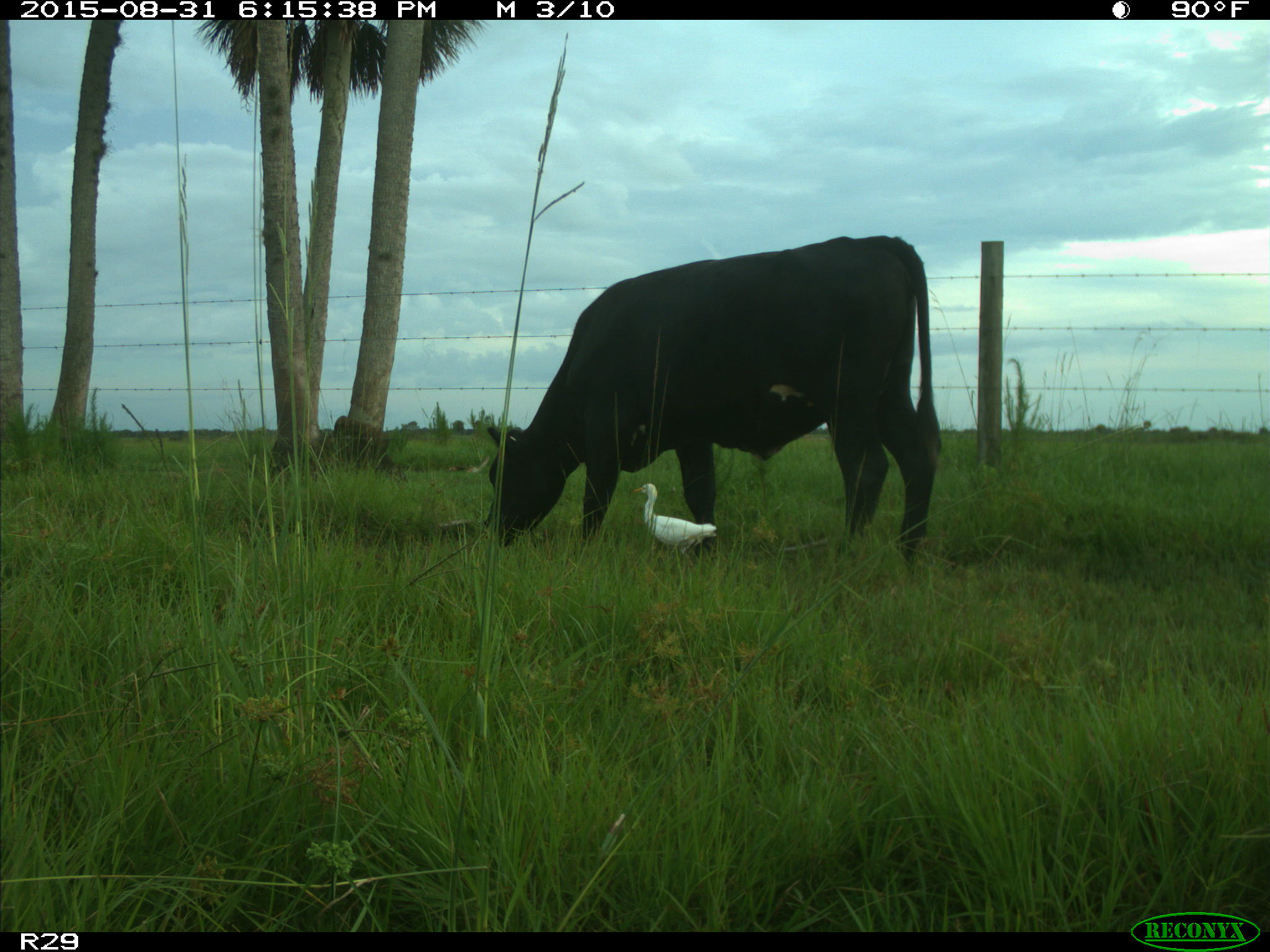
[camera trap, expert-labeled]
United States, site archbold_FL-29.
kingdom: Animalia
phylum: Chordata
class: Mammalia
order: Artiodactyla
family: Bovidae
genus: Bos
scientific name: Bos taurus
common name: domestic cow